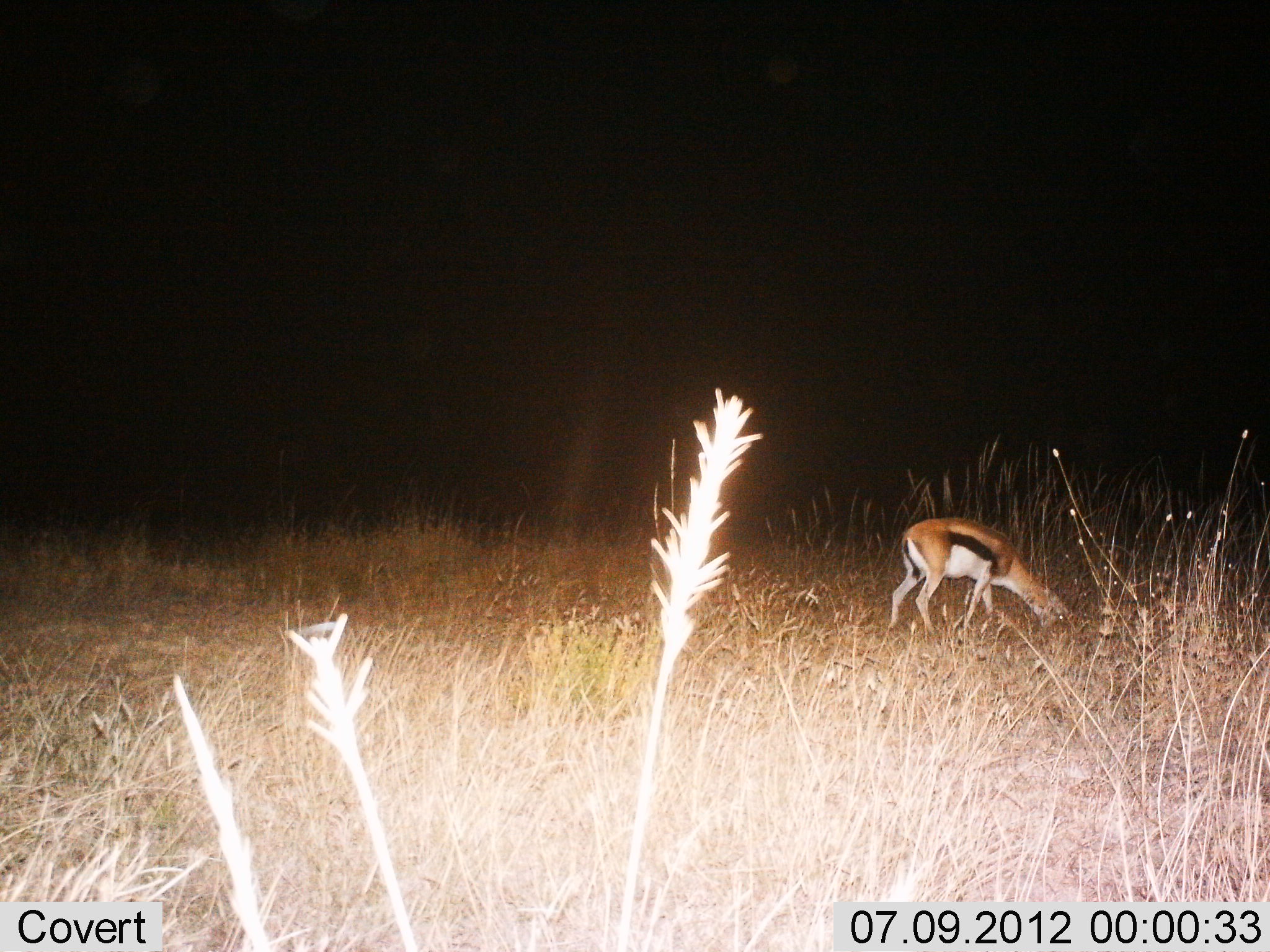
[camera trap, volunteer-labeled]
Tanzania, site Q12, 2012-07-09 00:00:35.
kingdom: Animalia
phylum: Chordata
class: Mammalia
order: Artiodactyla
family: Bovidae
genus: Eudorcas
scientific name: Eudorcas thomsonii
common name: thomson's gazelle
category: gazellethomsons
Gazellethomsons (thomson's gazelle) (Eudorcas thomsonii), count 1. Behavior (volunteer vote fractions): standing 20%, resting 0%, moving 0%, interacting 0%. Young present (vote fraction): 10%. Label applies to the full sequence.